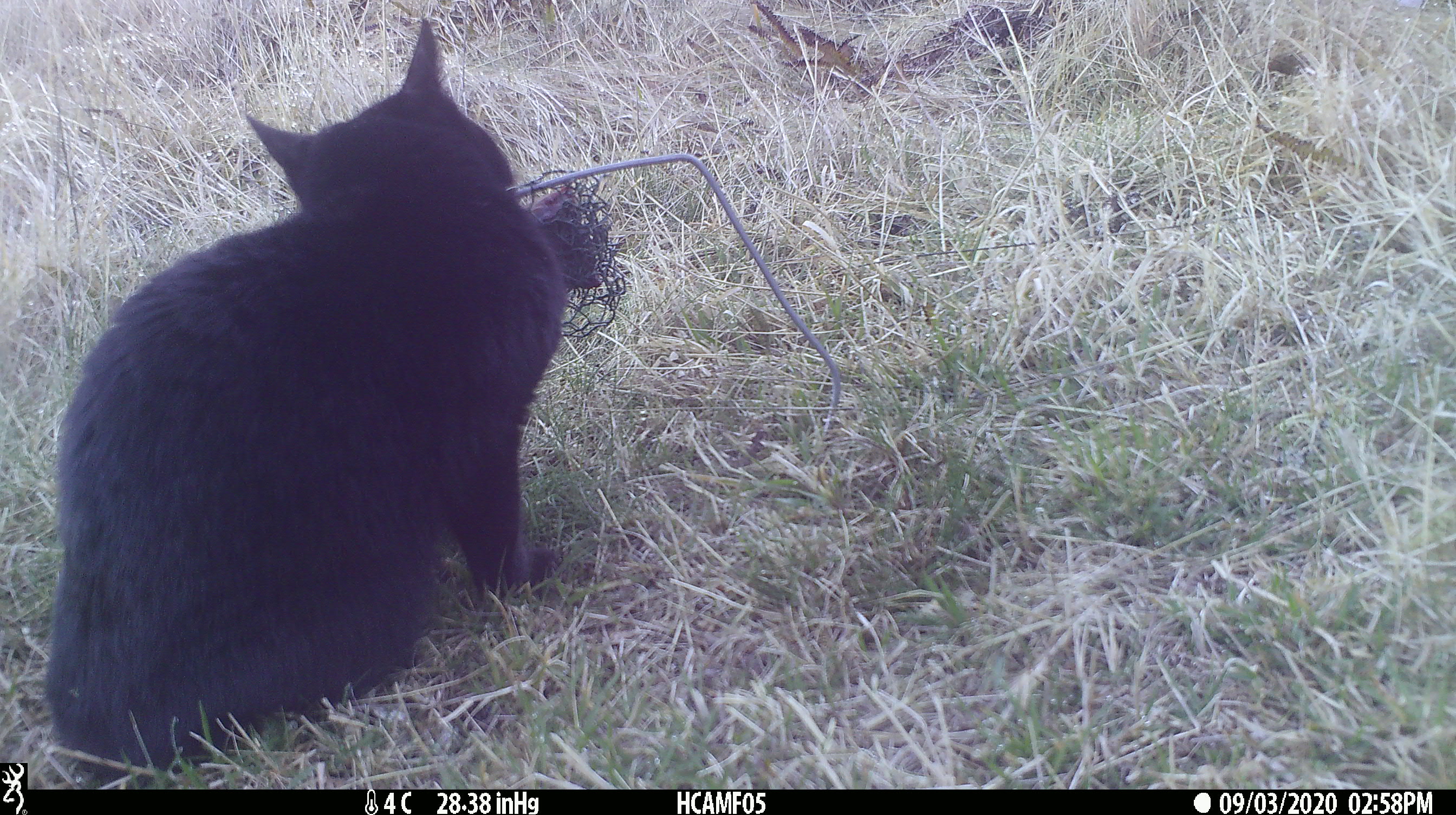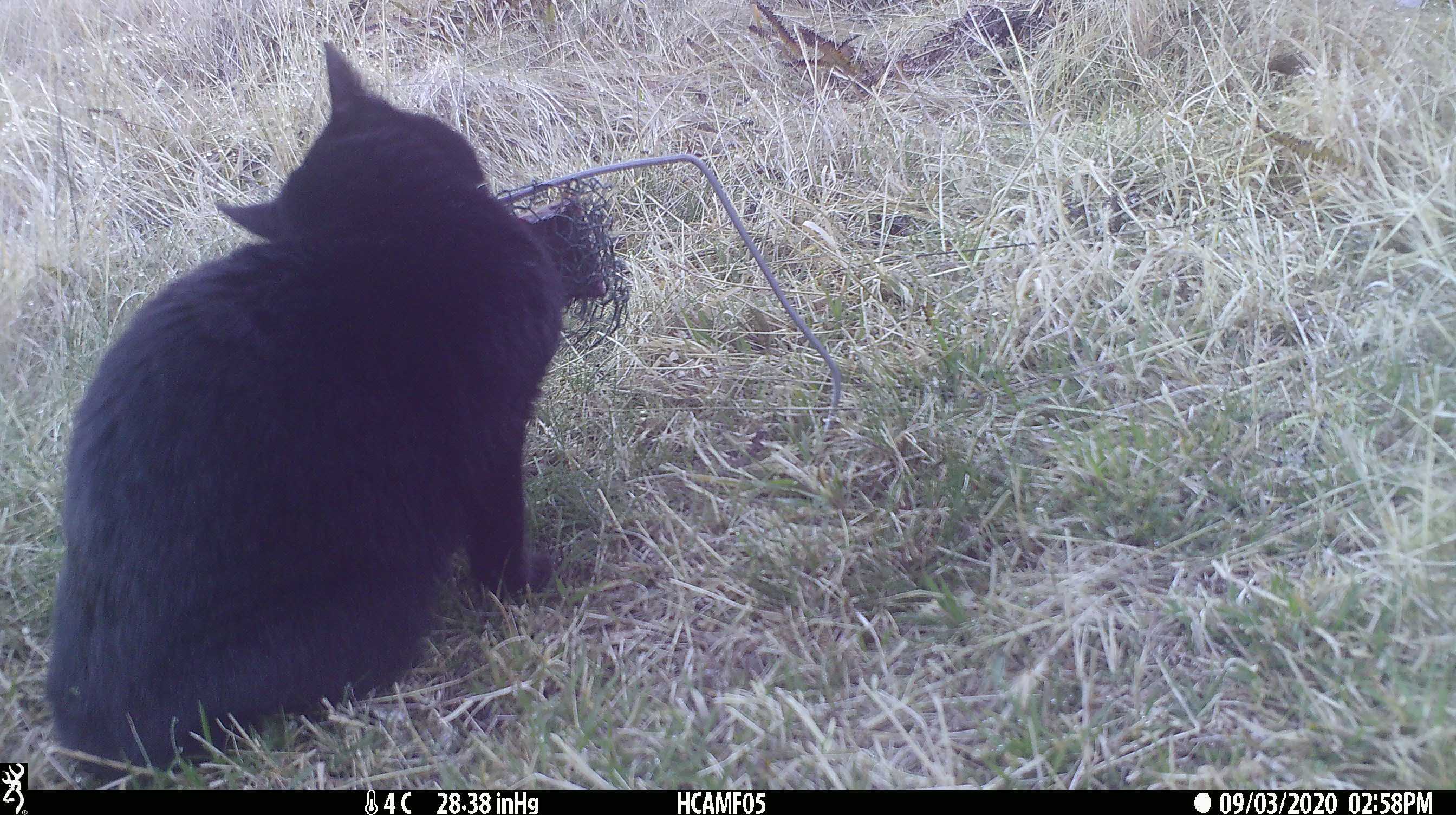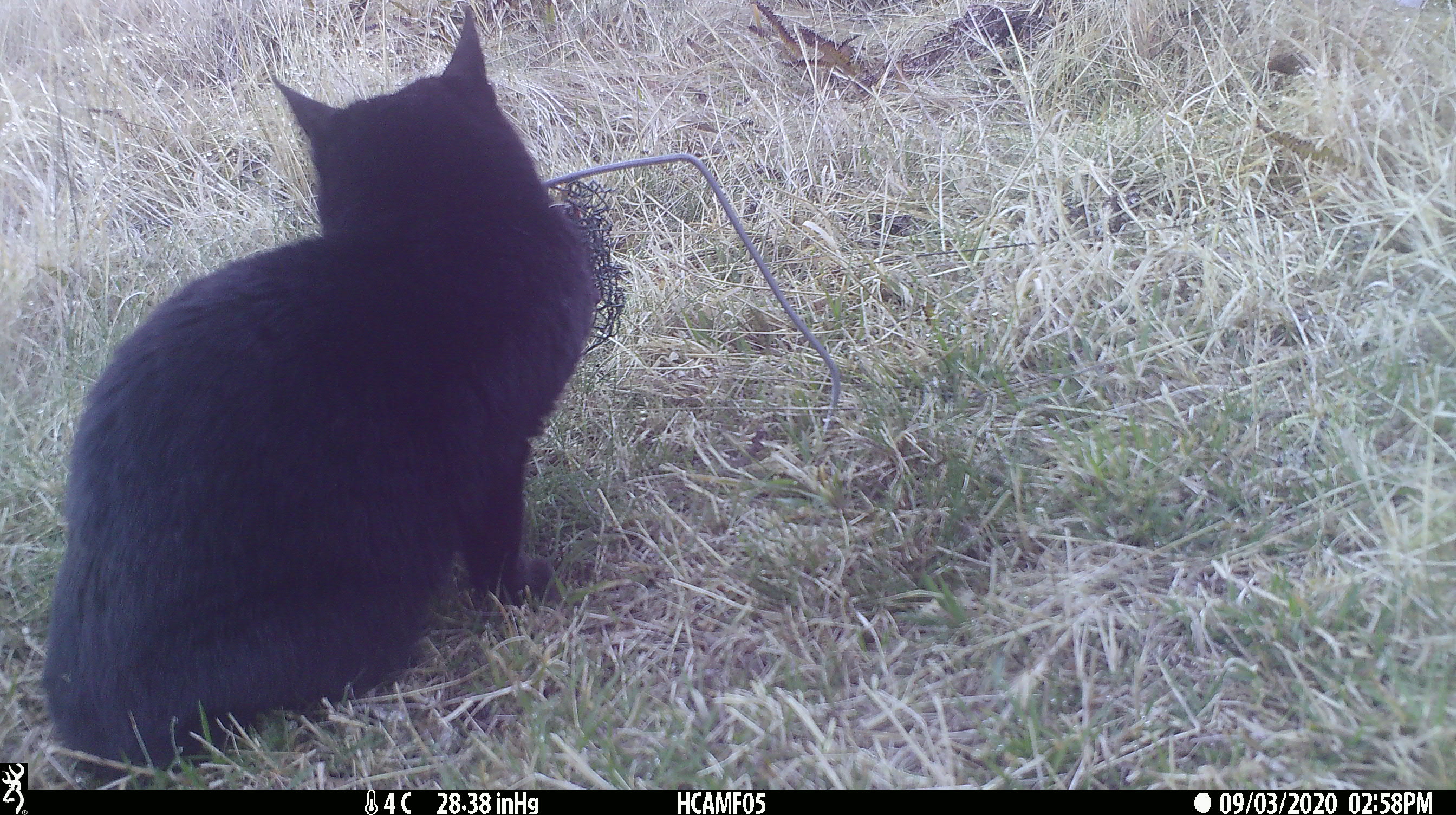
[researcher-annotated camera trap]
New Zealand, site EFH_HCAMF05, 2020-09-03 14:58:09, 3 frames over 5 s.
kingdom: Animalia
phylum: Chordata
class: Mammalia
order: Carnivora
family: Felidae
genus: Felis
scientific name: Felis catus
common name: domestic cat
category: cat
Cat (domestic cat) (Felis catus).